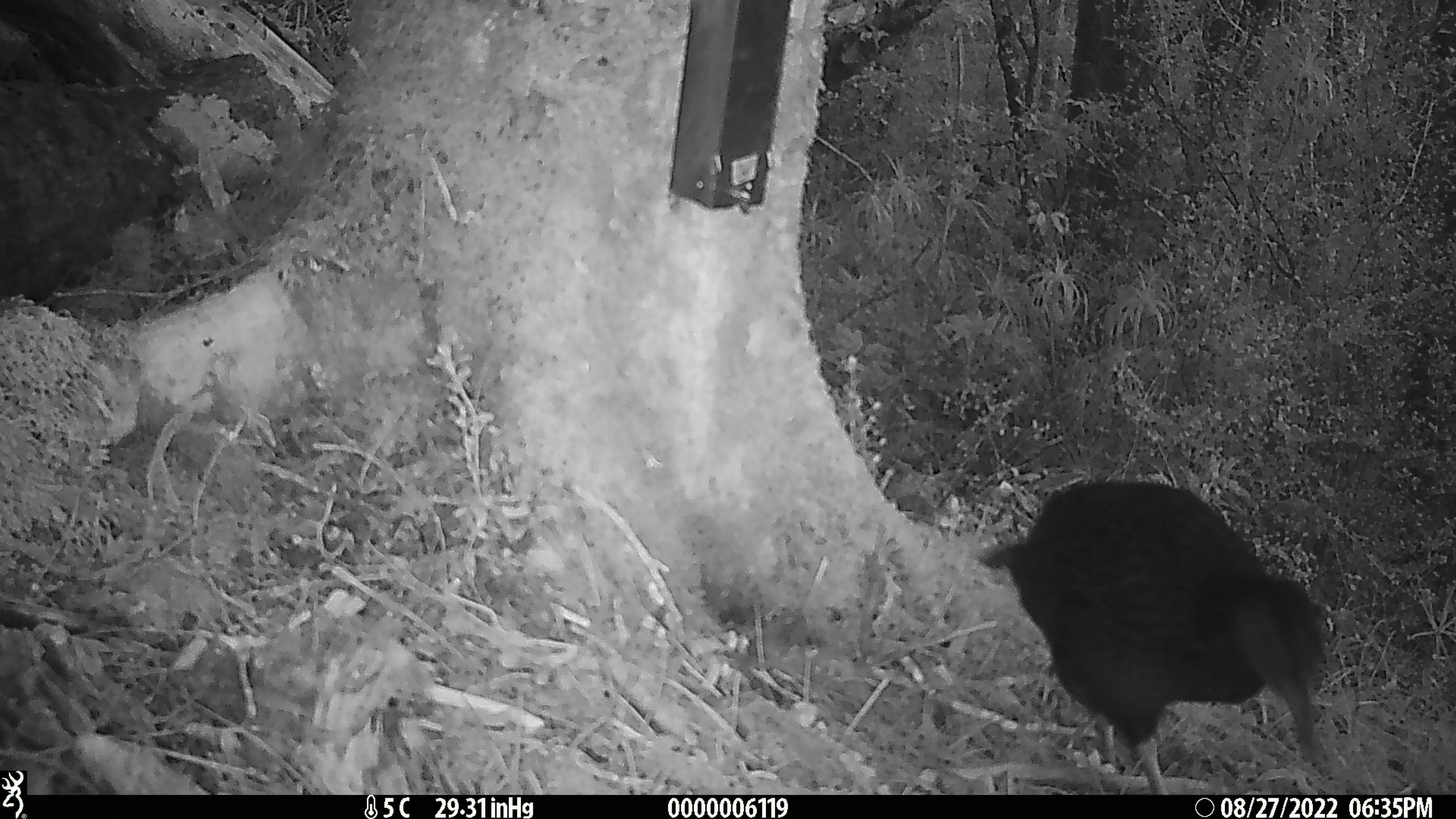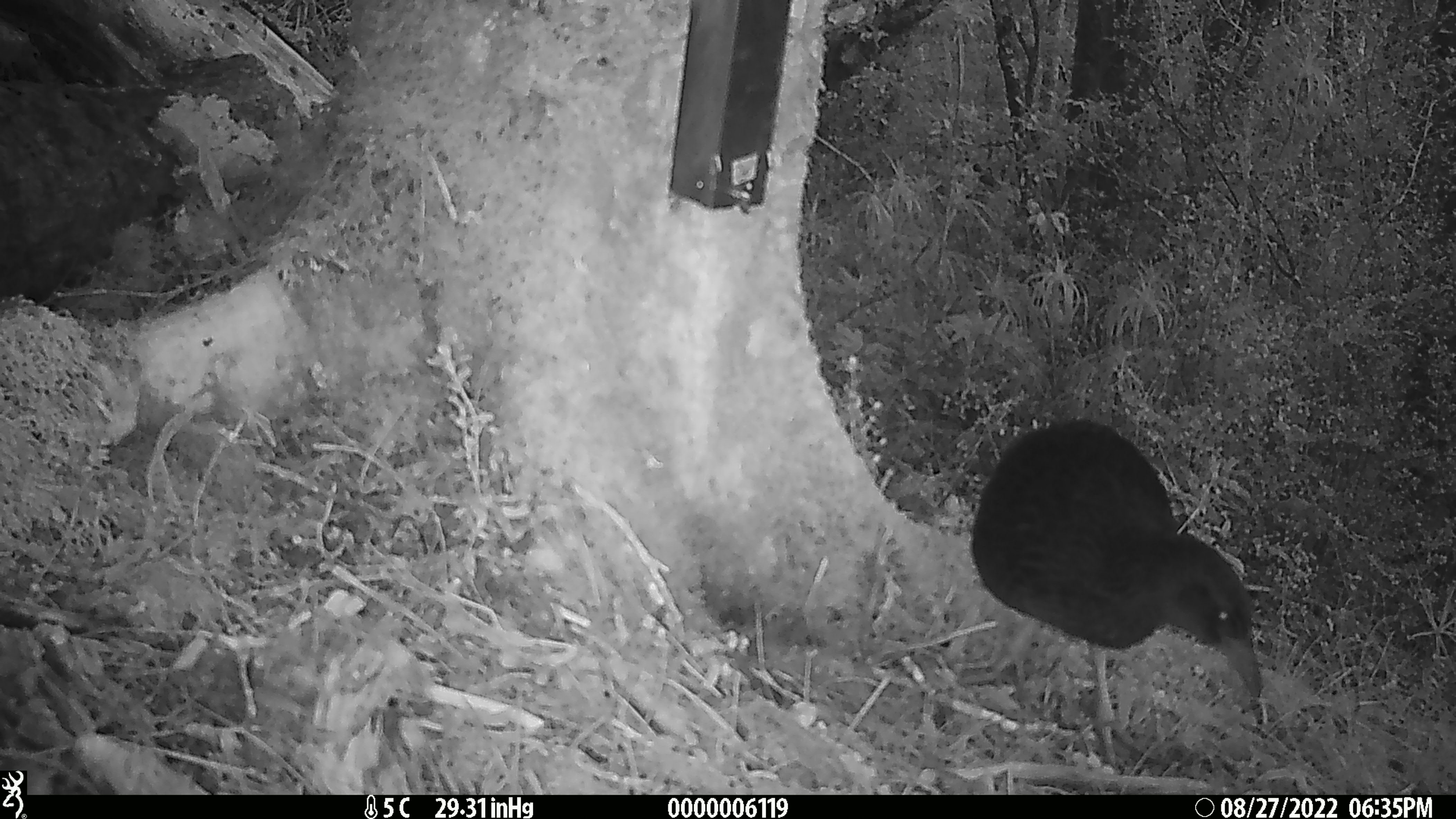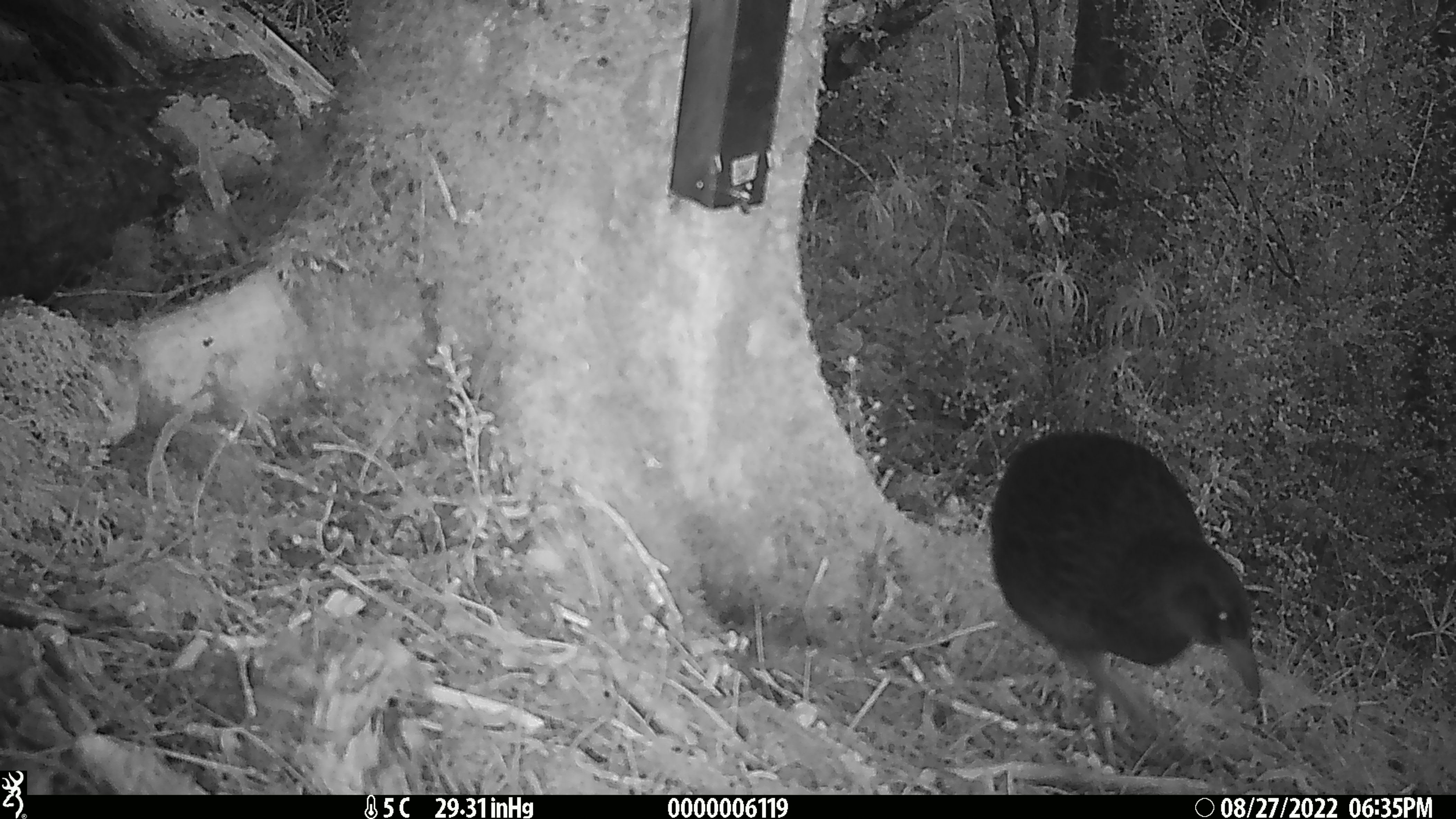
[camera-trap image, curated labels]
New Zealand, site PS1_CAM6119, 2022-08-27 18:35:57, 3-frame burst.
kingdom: Animalia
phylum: Chordata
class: Aves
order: Gruiformes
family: Rallidae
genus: Gallirallus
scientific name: Gallirallus australis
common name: weka